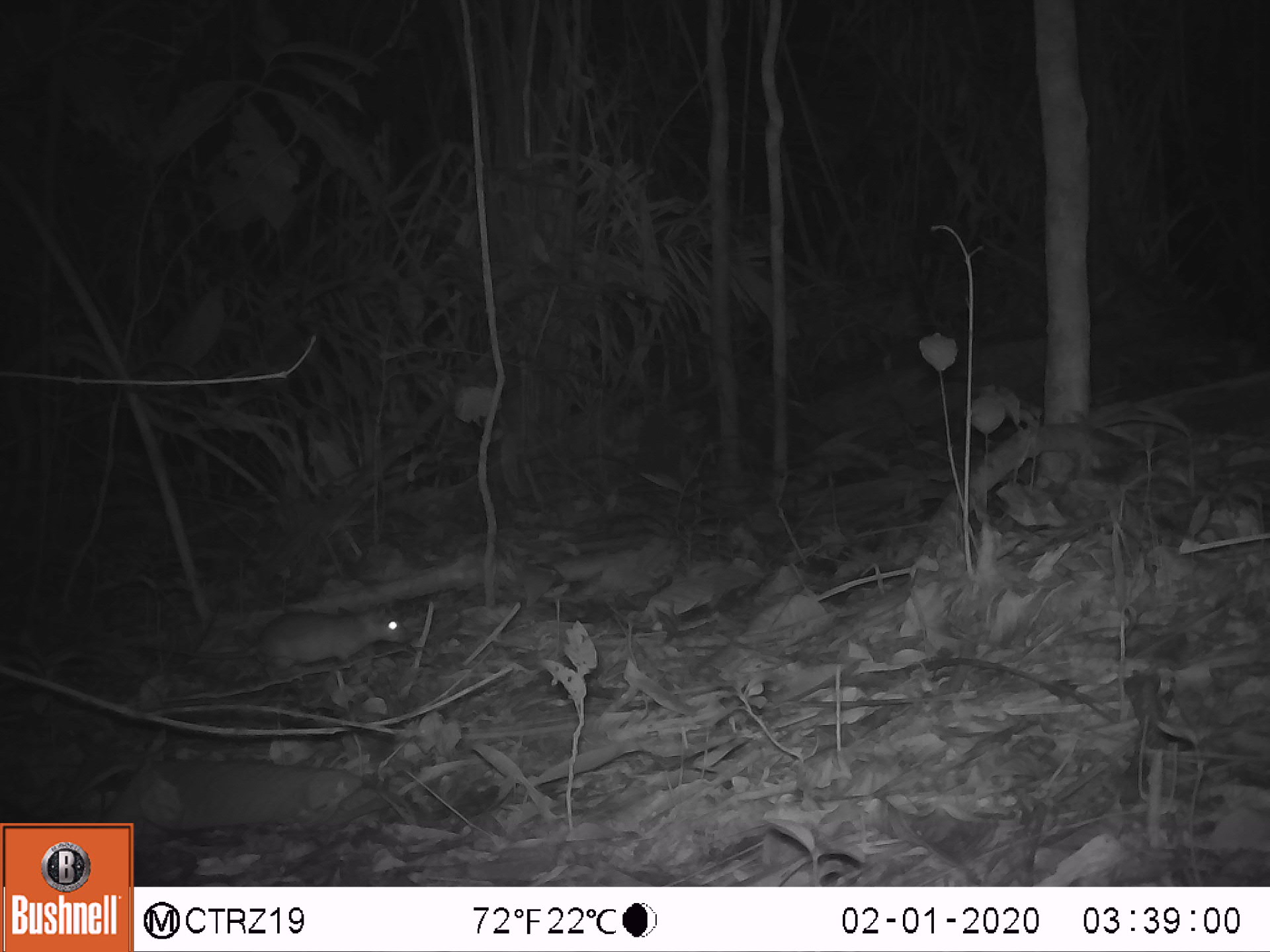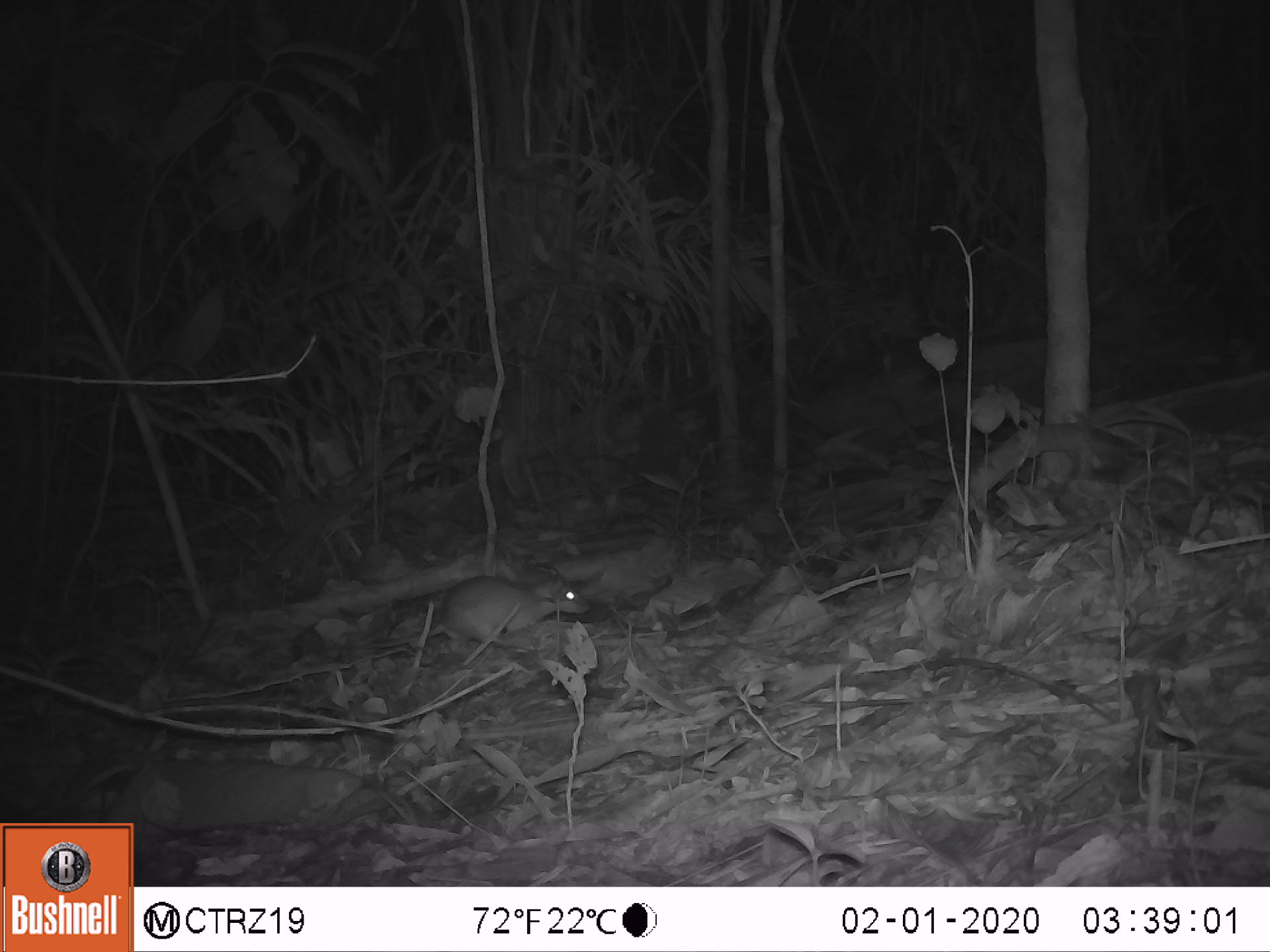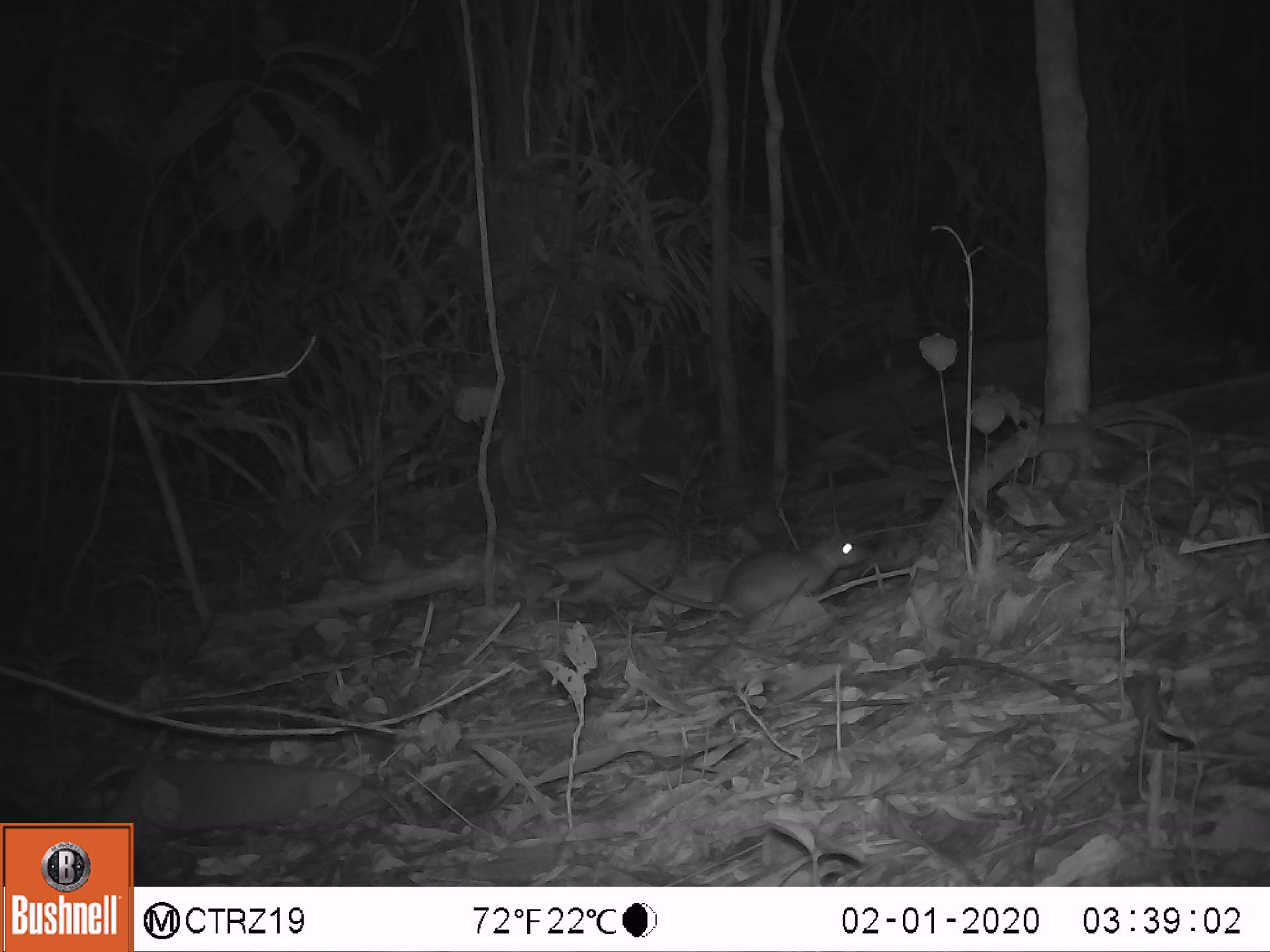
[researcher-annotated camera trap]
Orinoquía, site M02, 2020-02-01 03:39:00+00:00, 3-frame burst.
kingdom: Animalia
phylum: Chordata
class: Mammalia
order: Rodentia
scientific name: Rodentia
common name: rodent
Rodent (Rodentia).